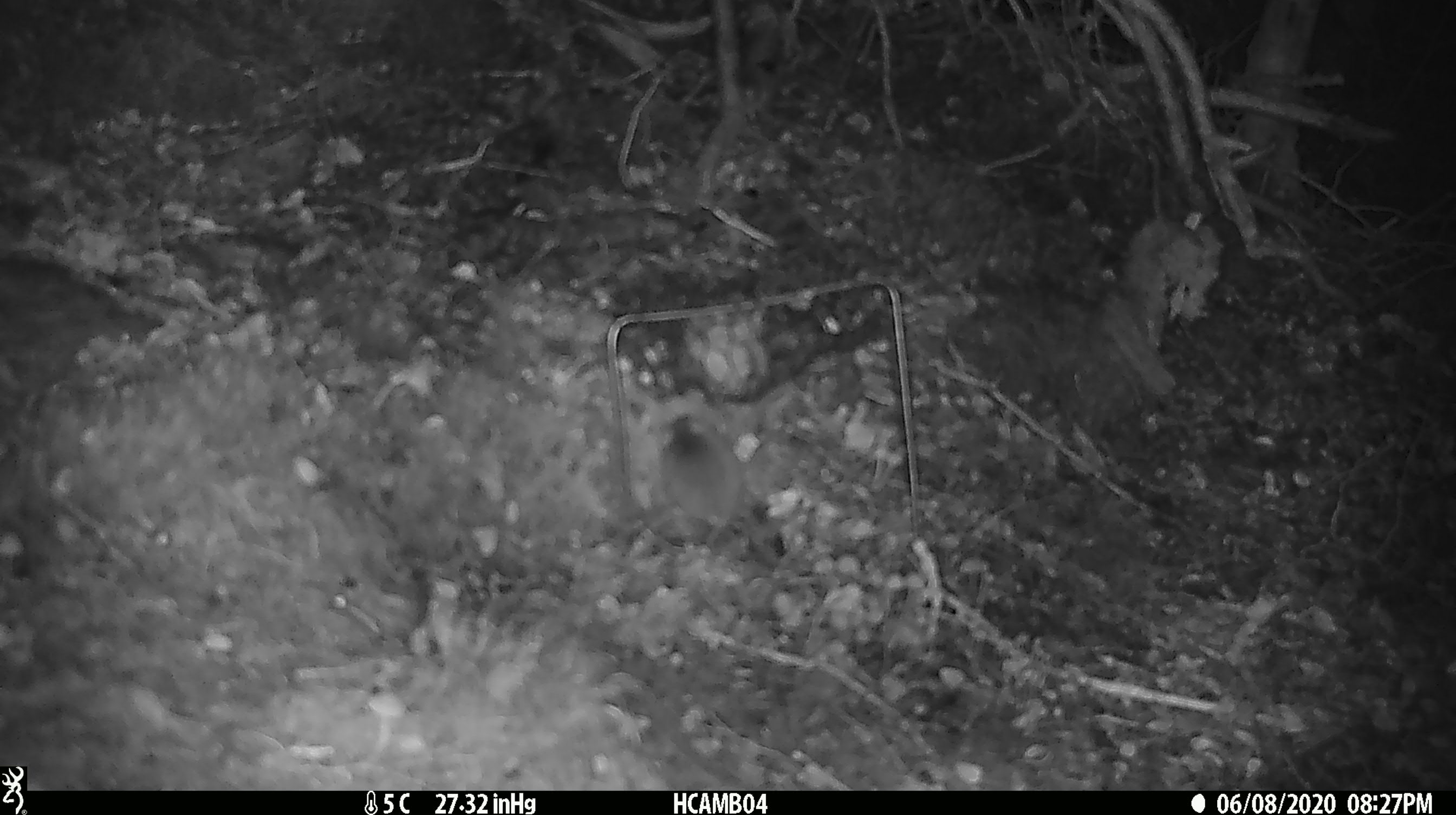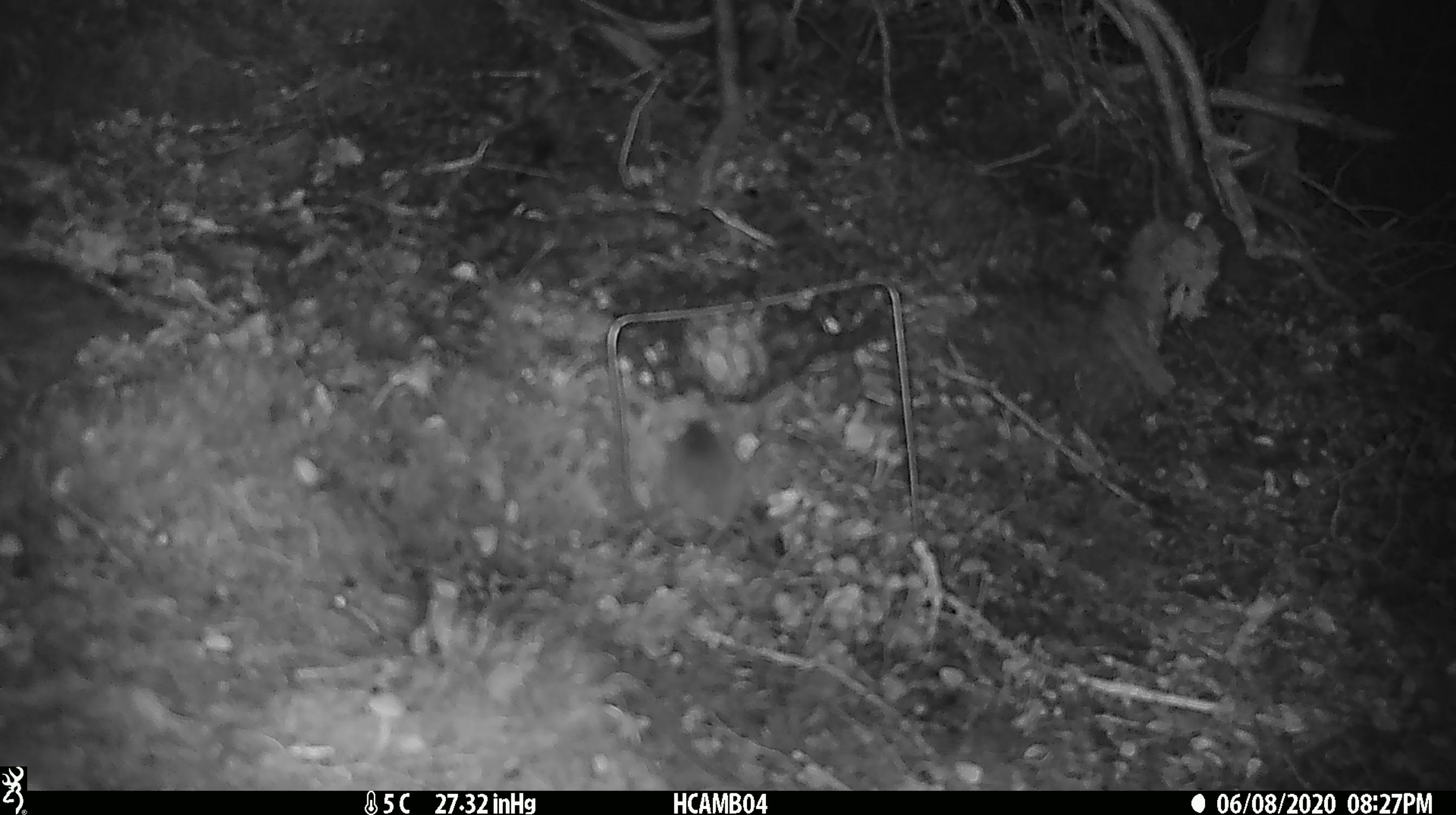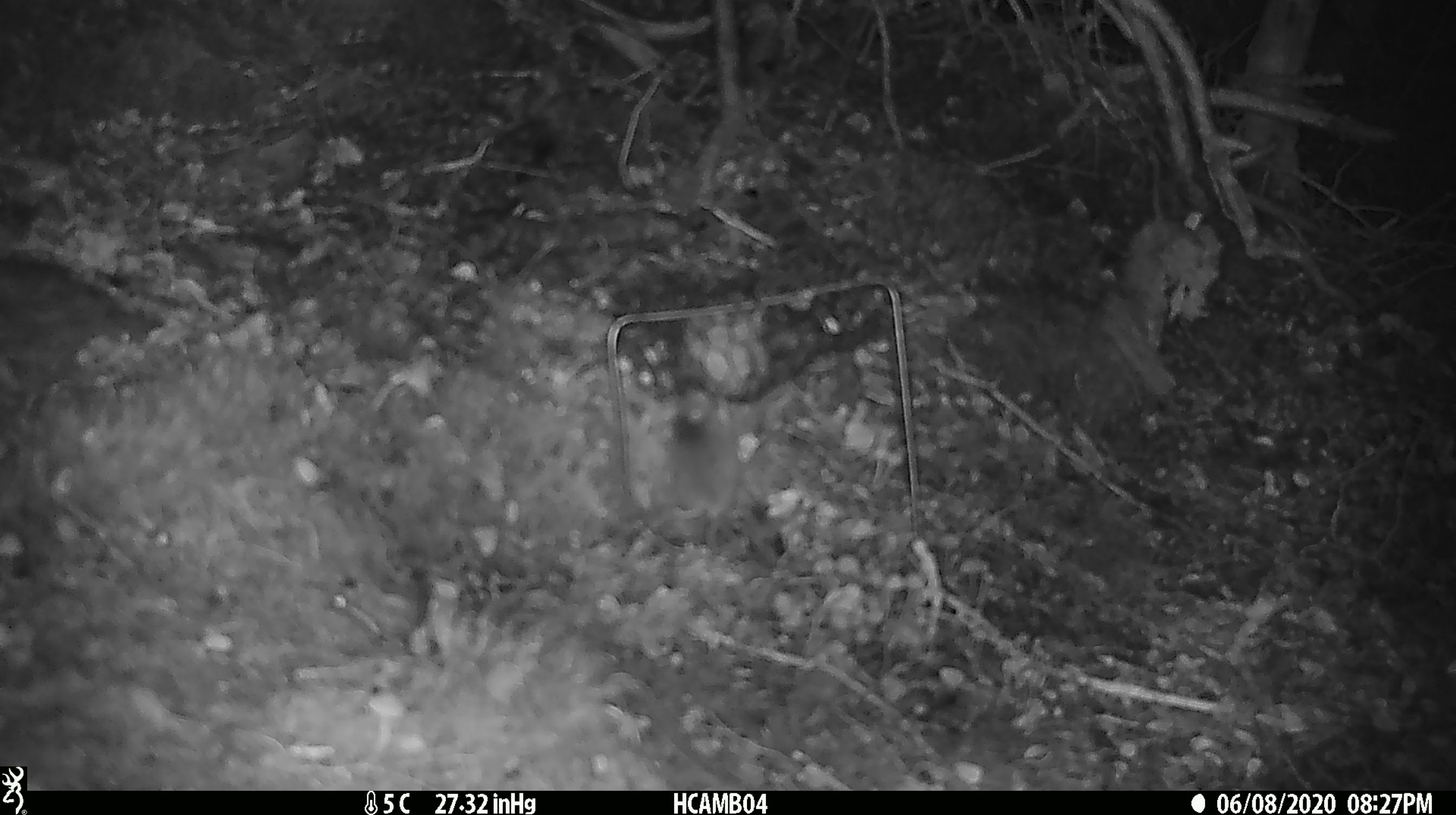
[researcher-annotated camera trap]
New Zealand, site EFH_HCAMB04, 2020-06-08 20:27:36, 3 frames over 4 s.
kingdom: Animalia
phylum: Chordata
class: Mammalia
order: Rodentia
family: Muridae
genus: Mus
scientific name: Mus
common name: mouse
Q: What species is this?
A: Mouse (Mus).